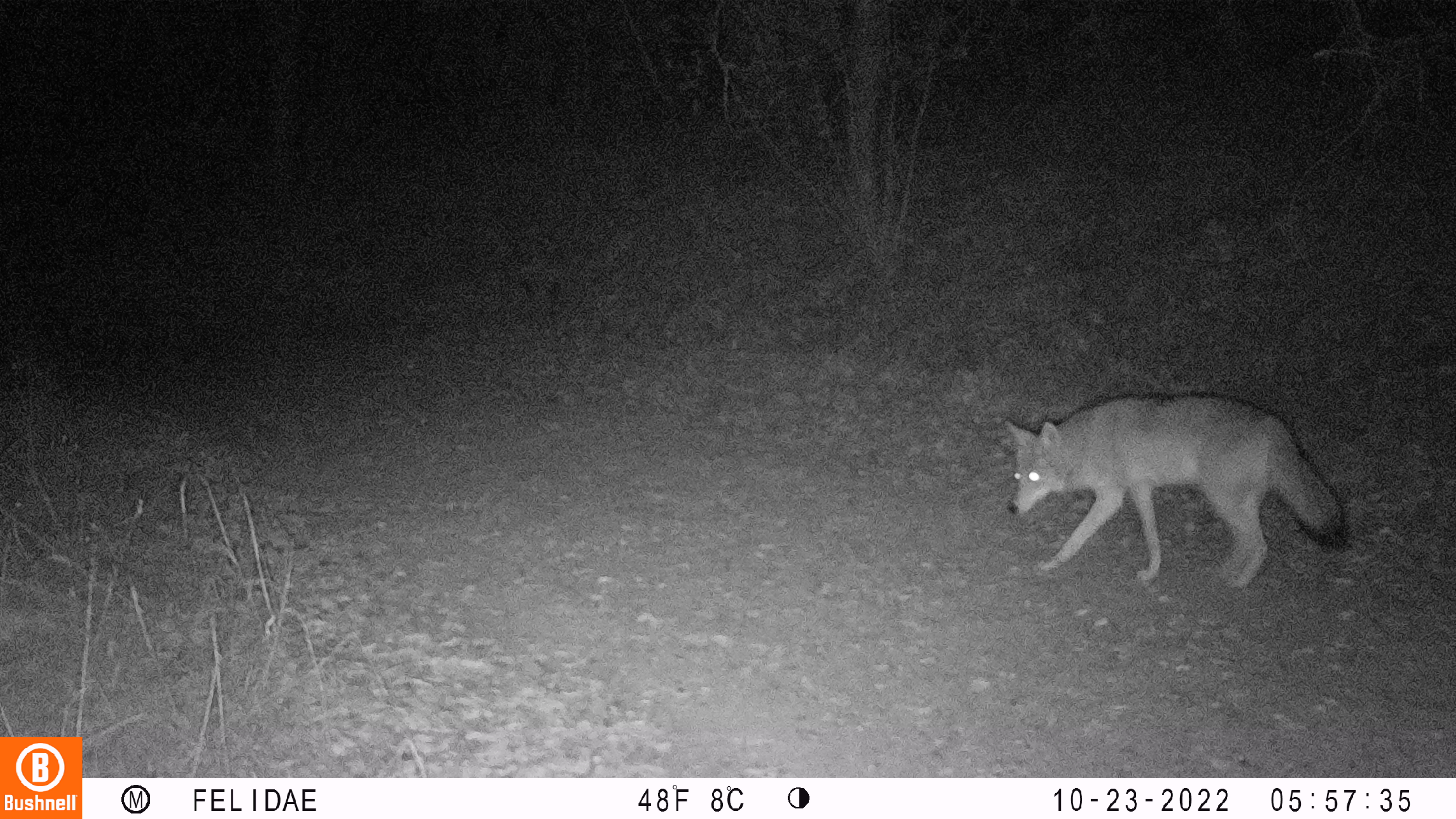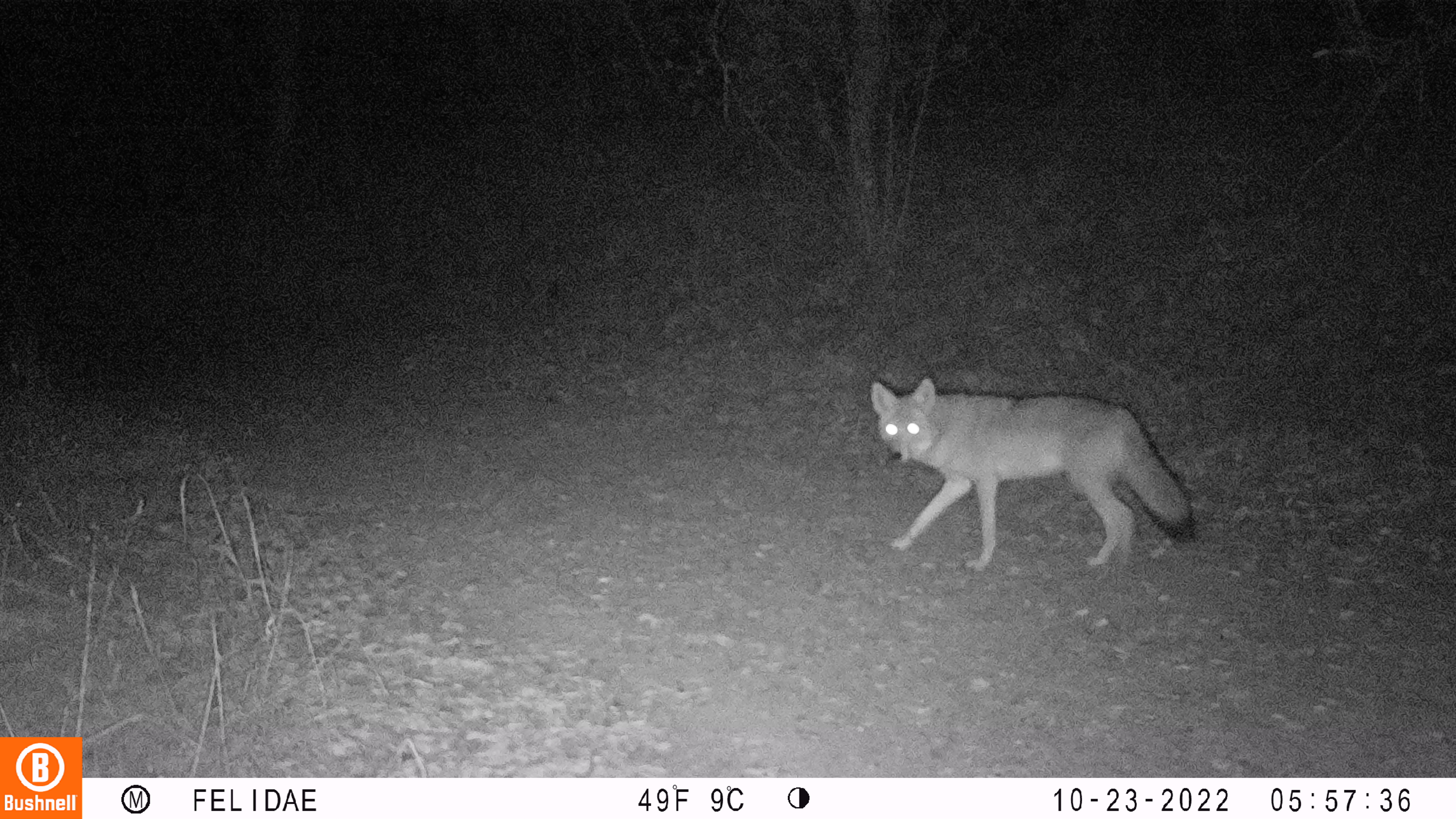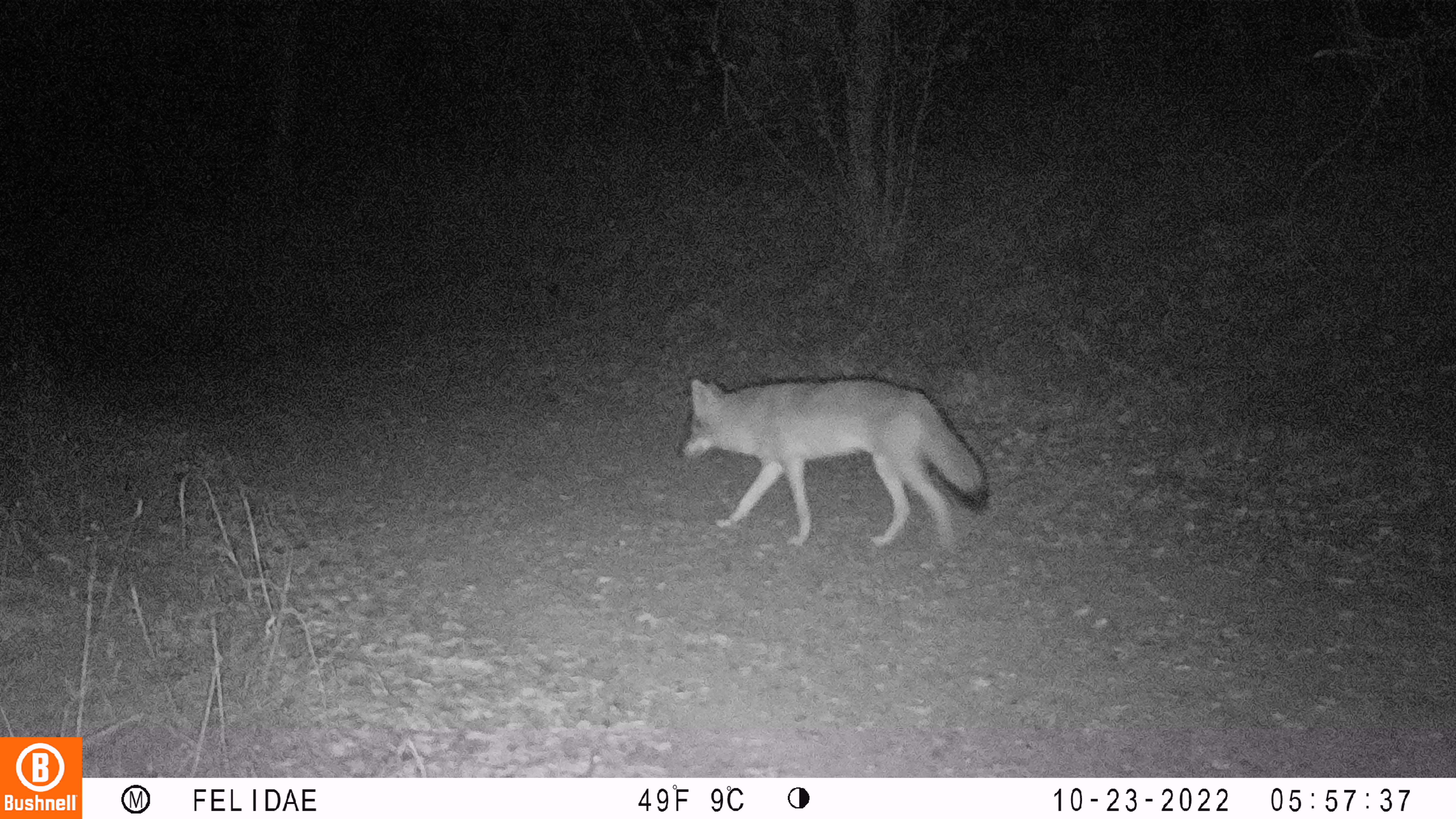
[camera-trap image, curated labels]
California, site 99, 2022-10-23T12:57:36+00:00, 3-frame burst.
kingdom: Animalia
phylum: Chordata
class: Mammalia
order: Carnivora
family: Canidae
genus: Canis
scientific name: Canis latrans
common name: coyote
Coyote (Canis latrans).